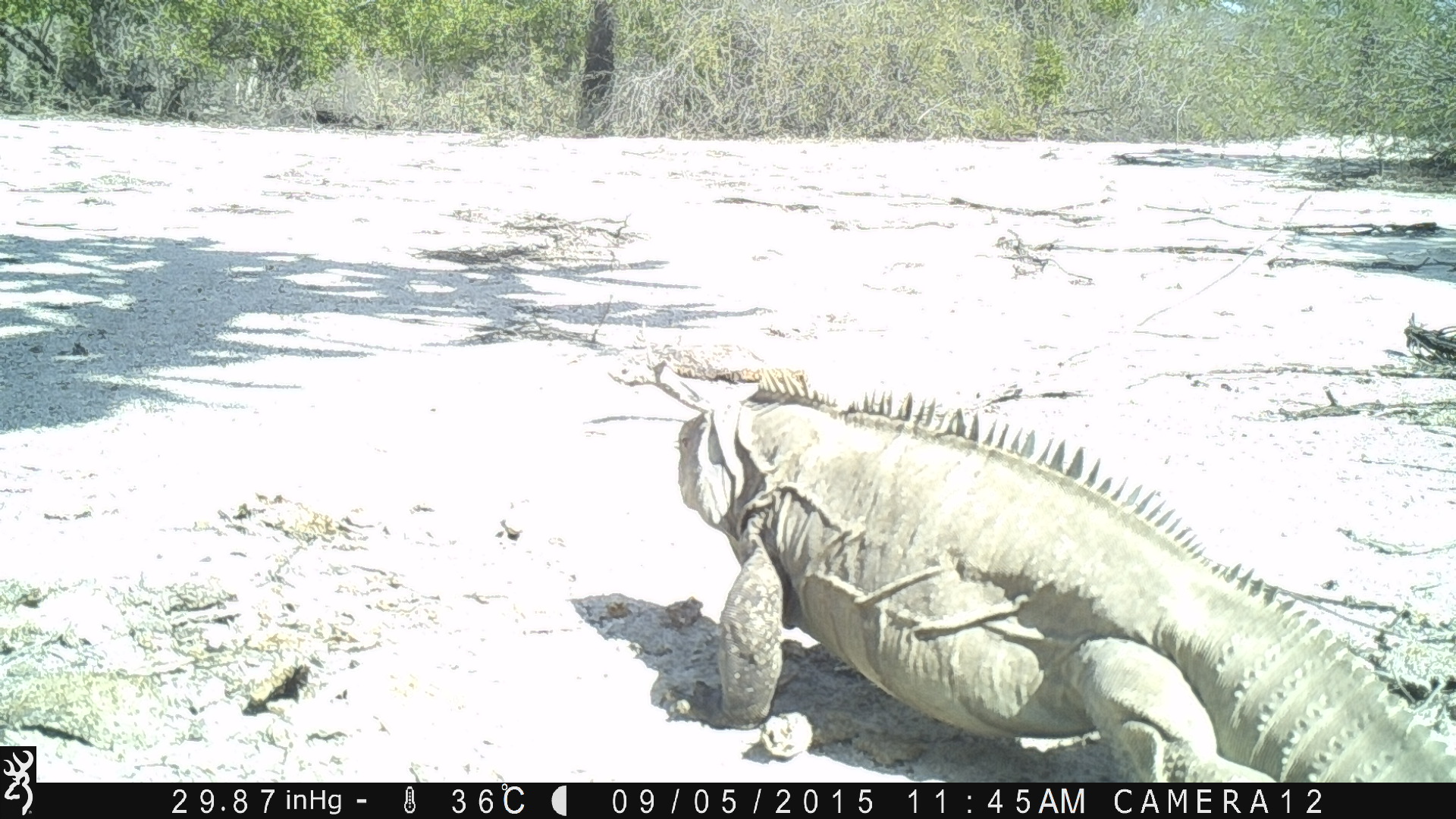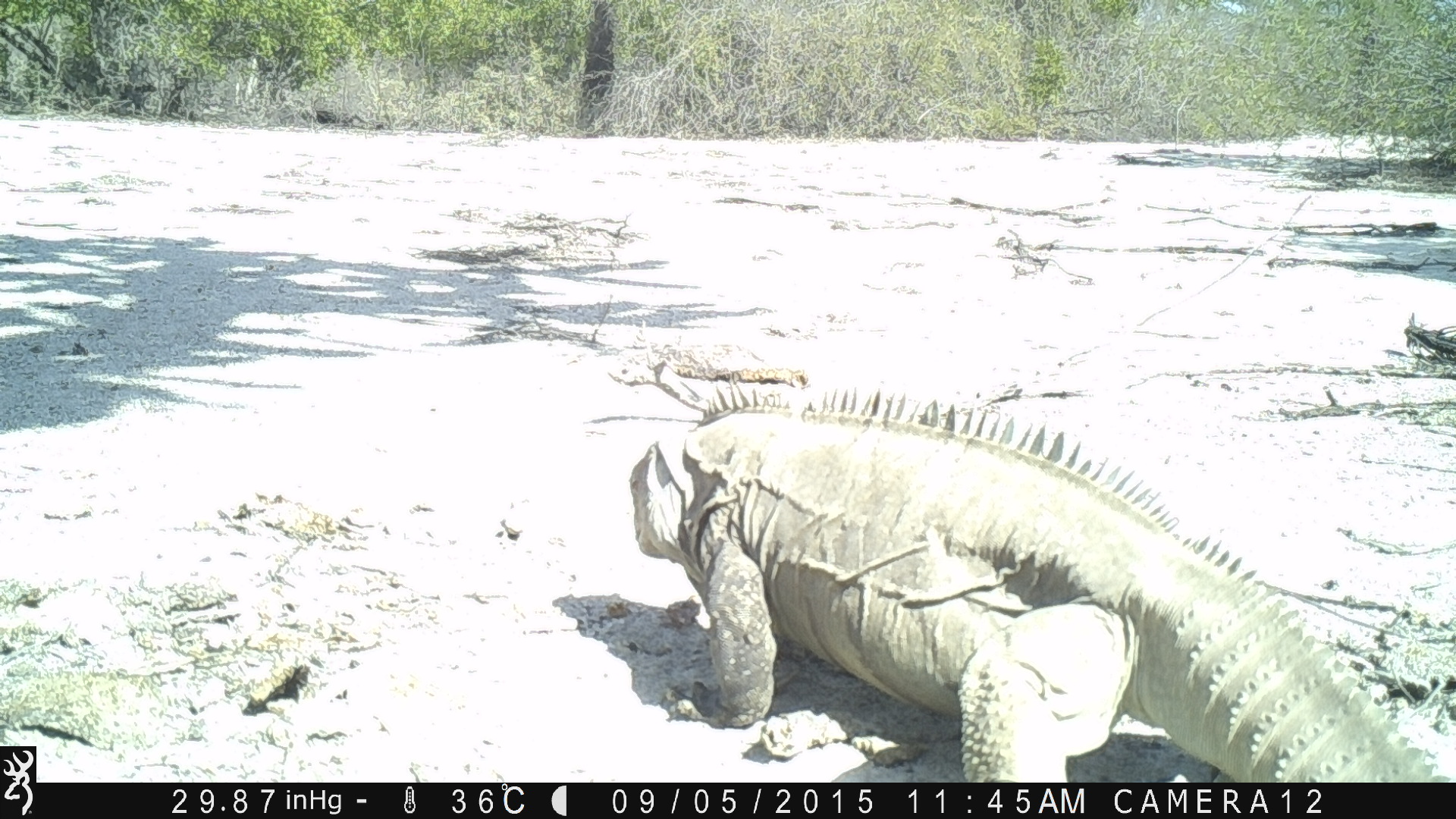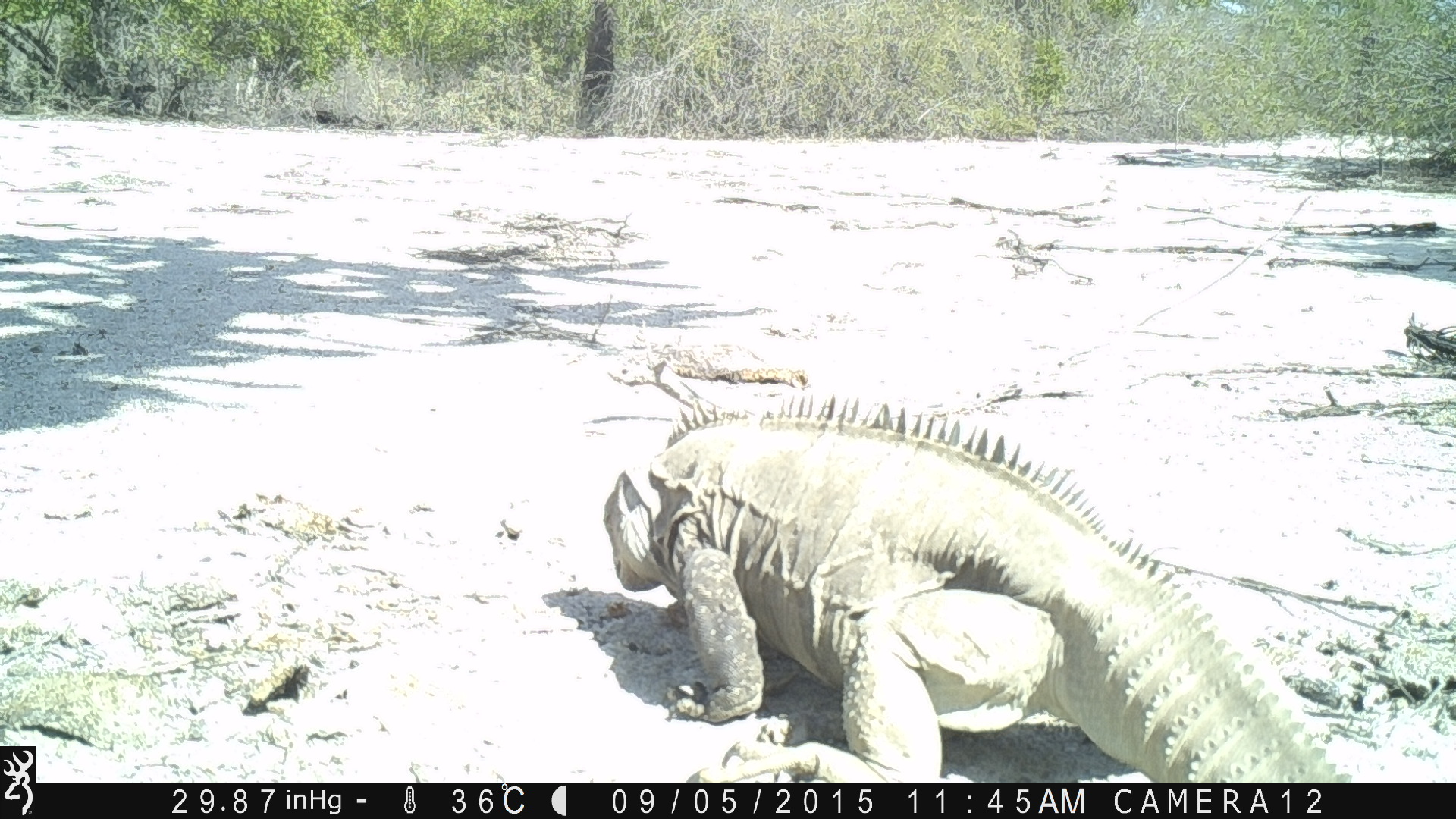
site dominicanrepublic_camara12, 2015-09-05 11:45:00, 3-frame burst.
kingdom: Animalia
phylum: Chordata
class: Reptilia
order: Squamata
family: Iguanidae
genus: Iguana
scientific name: Iguana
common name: typical iguanas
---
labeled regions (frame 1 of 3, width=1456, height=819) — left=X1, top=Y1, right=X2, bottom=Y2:
iguana: left=666, top=366, right=1456, bottom=781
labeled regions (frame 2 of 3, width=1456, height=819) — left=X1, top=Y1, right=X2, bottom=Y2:
iguana: left=626, top=375, right=1428, bottom=783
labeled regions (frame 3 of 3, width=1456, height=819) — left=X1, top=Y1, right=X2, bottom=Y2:
iguana: left=607, top=408, right=1392, bottom=785